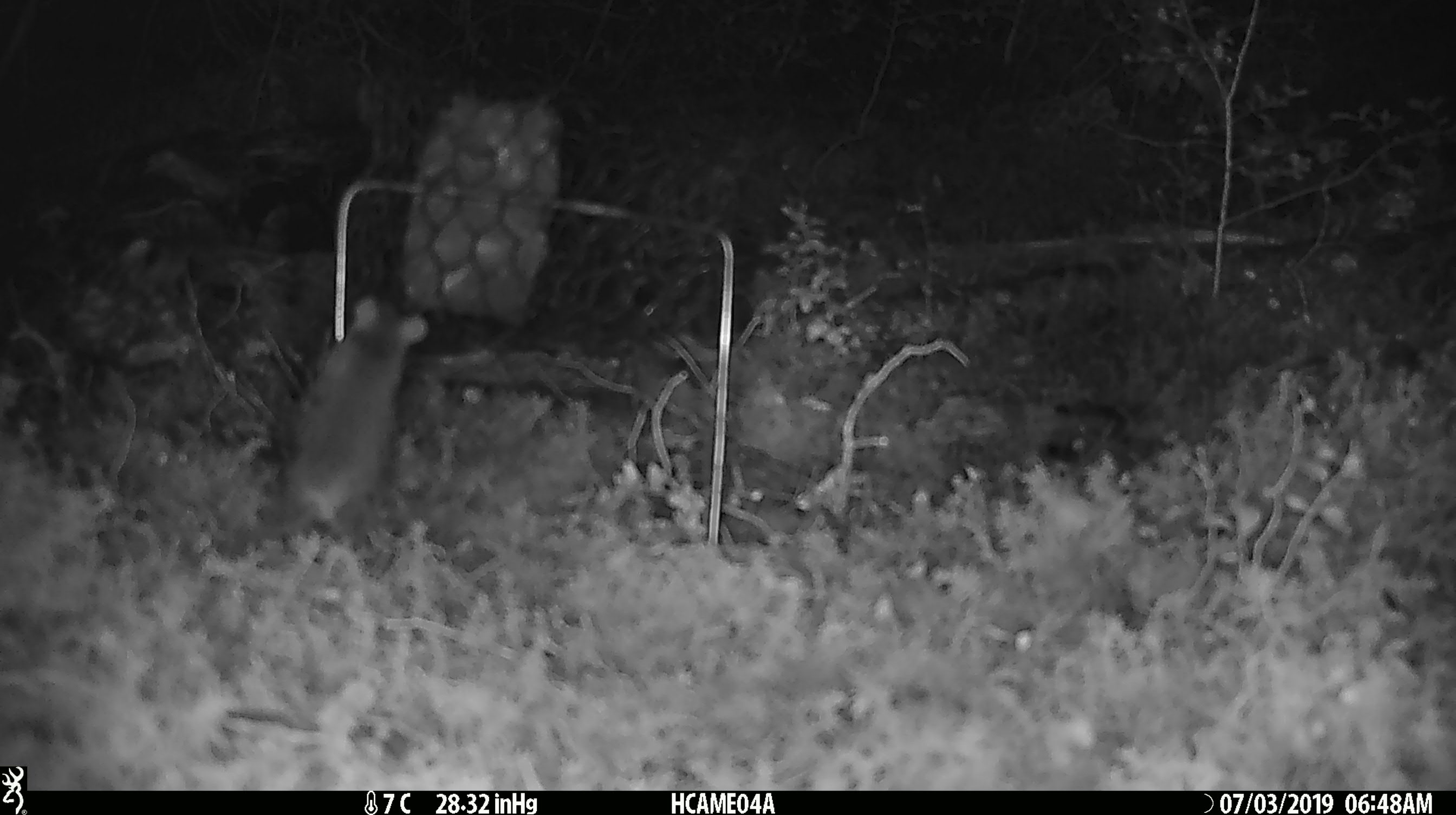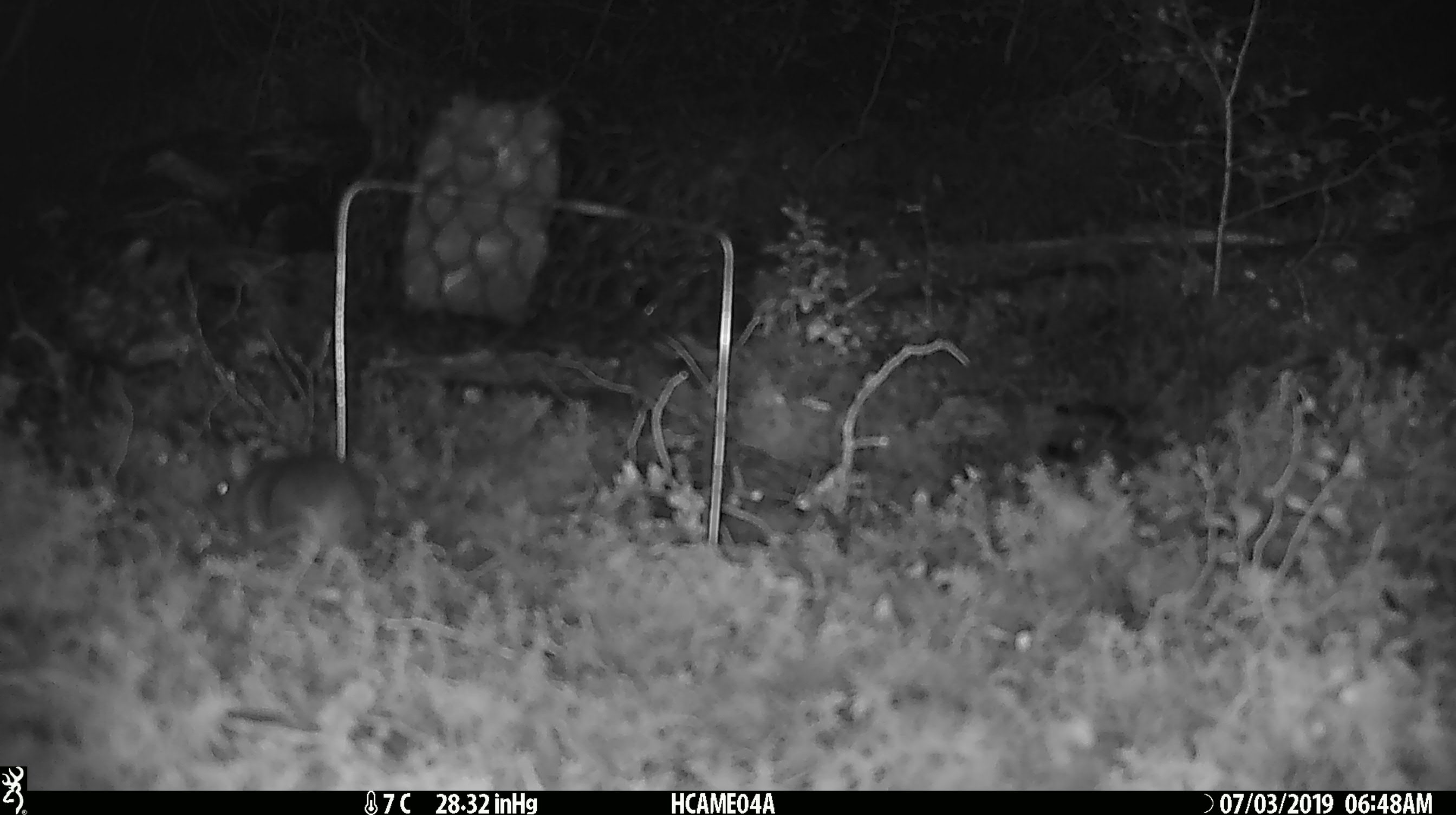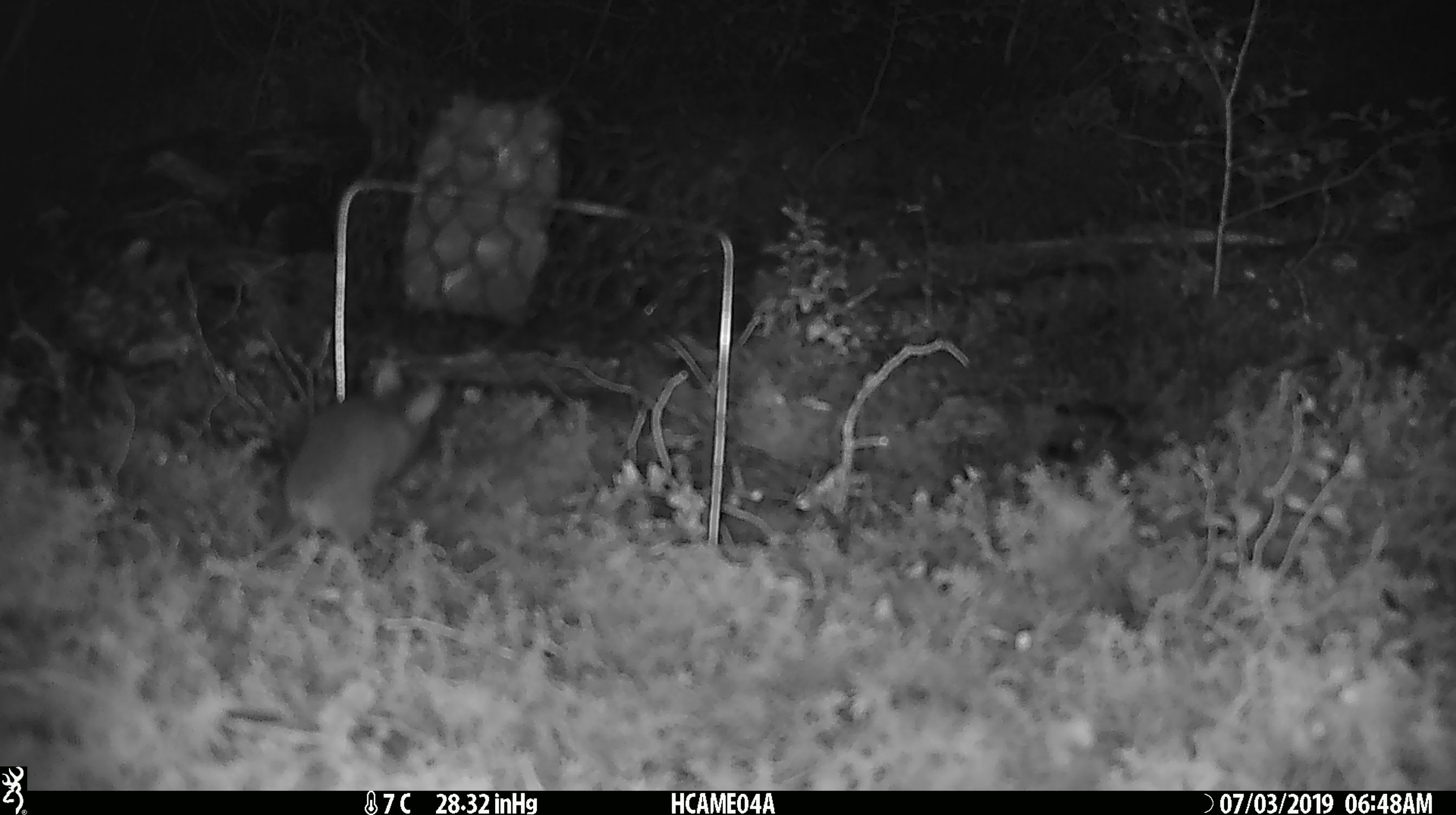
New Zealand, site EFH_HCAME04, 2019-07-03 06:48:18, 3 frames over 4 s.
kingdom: Animalia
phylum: Chordata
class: Mammalia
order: Rodentia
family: Muridae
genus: Mus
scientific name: Mus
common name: mouse